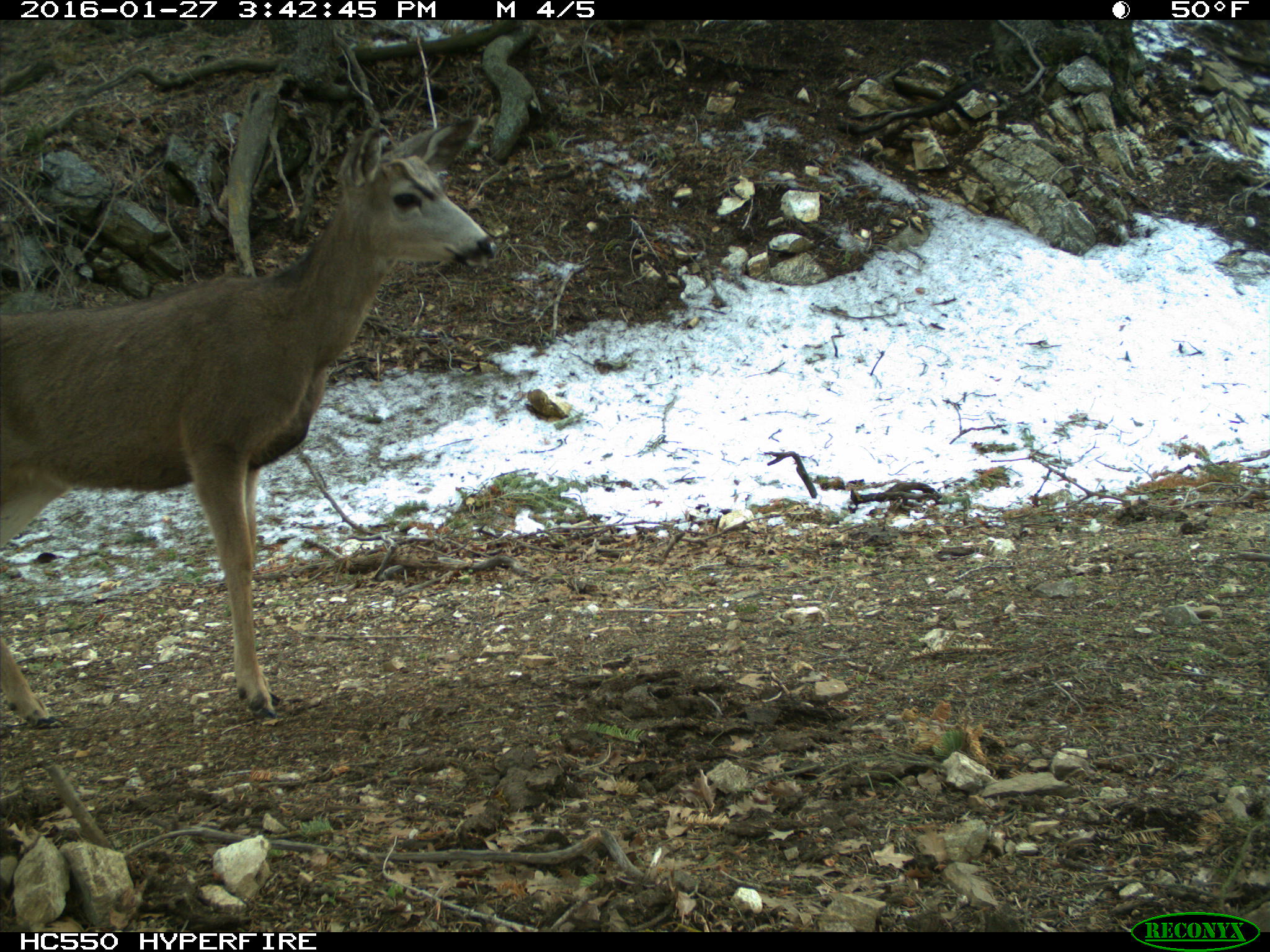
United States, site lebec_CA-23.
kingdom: Animalia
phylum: Chordata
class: Mammalia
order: Artiodactyla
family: Cervidae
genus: Odocoileus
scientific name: Odocoileus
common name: deer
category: unidentified deer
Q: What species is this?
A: Unidentified deer (deer) (Odocoileus).